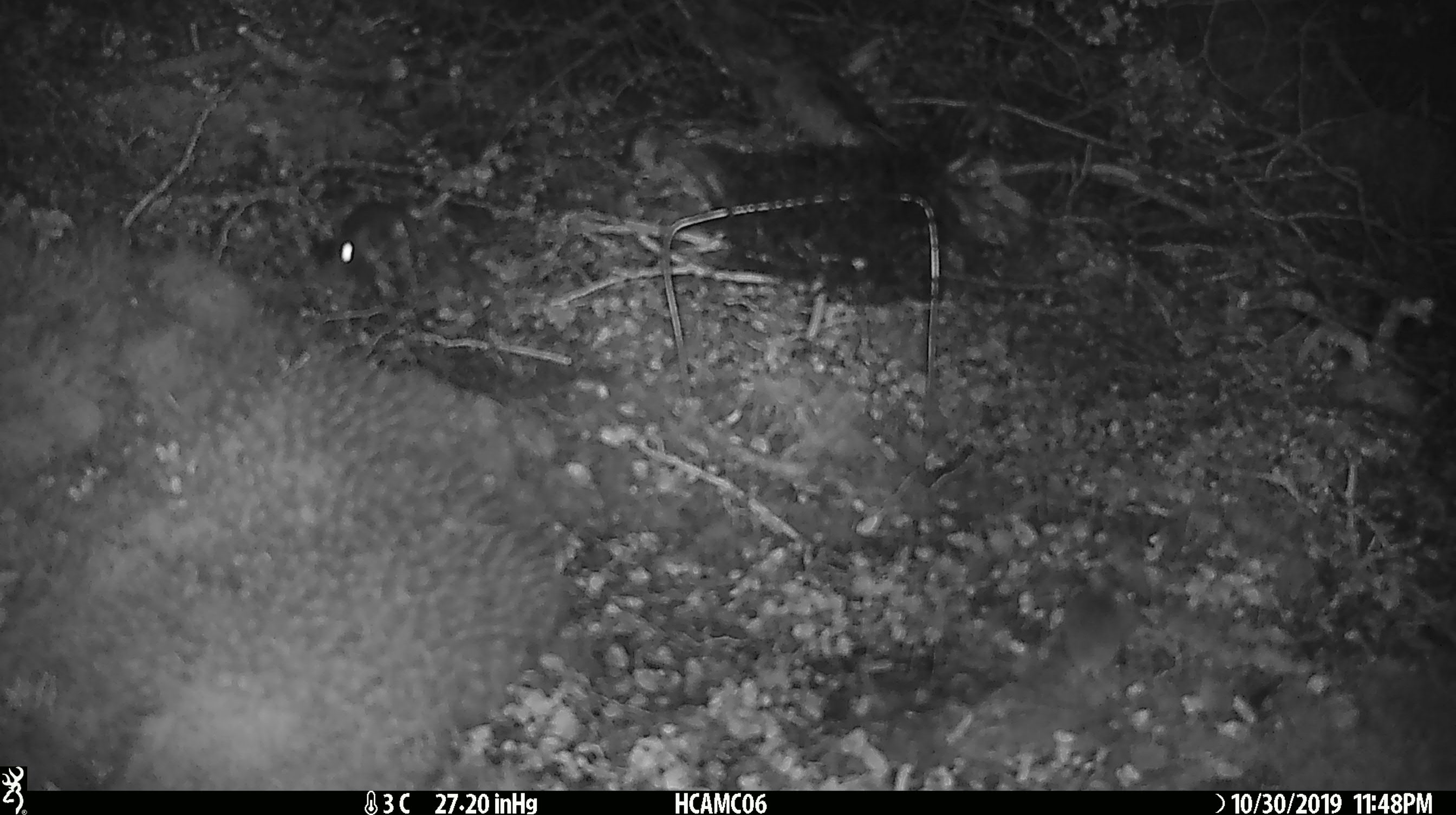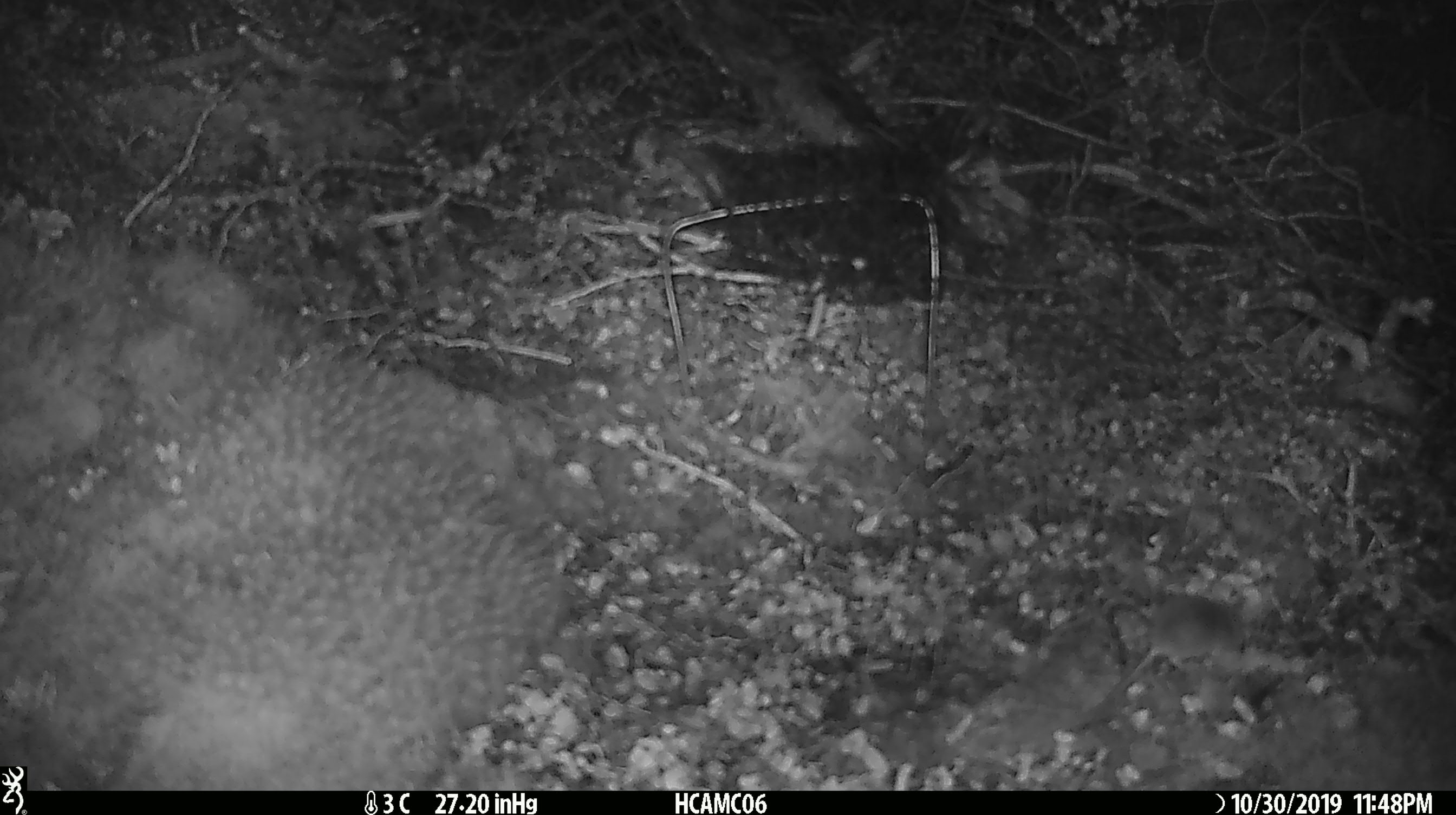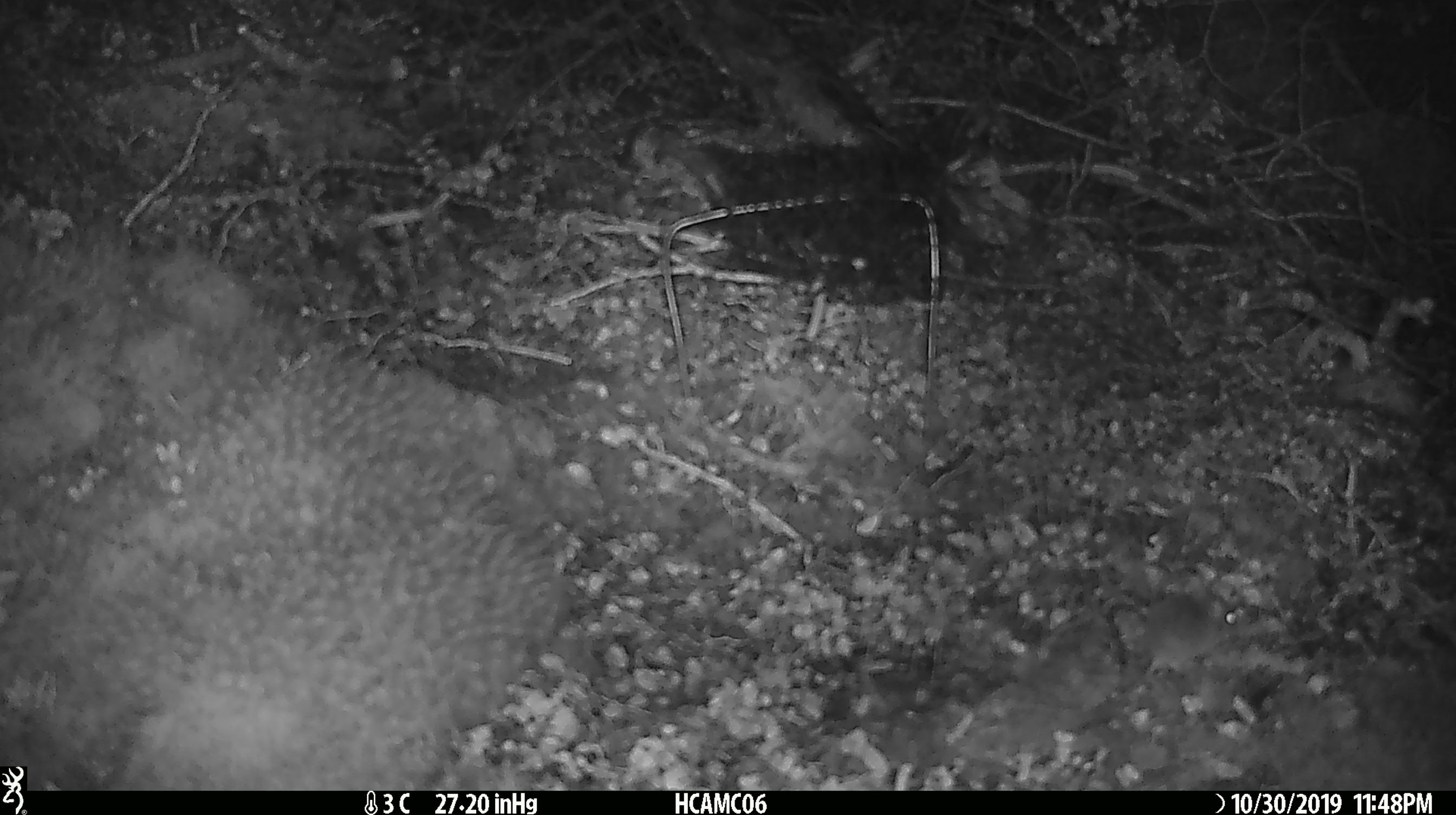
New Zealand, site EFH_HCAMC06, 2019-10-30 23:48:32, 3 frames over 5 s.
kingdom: Animalia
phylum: Chordata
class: Mammalia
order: Rodentia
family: Muridae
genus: Mus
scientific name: Mus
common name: mouse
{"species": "mouse (Mus)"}